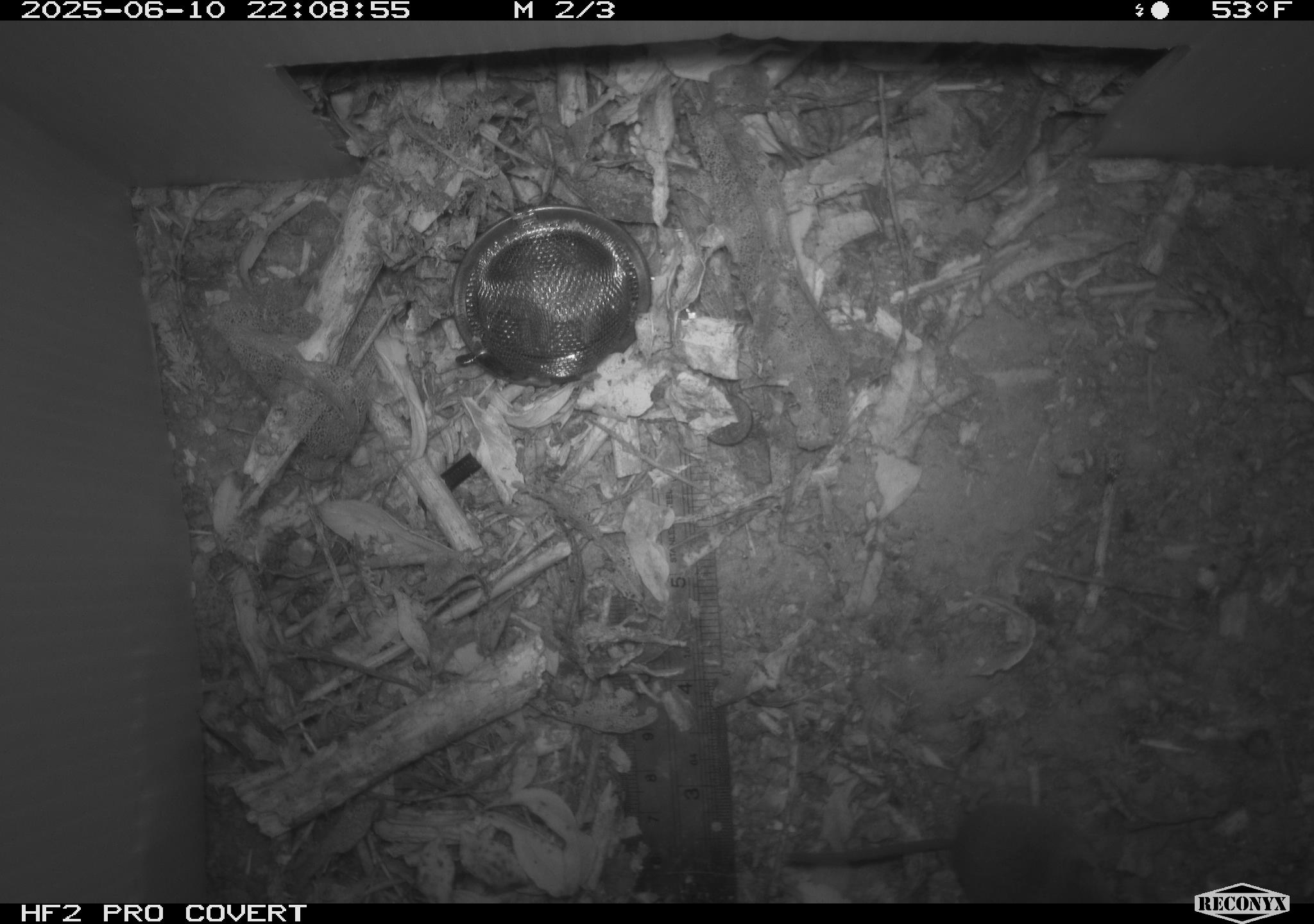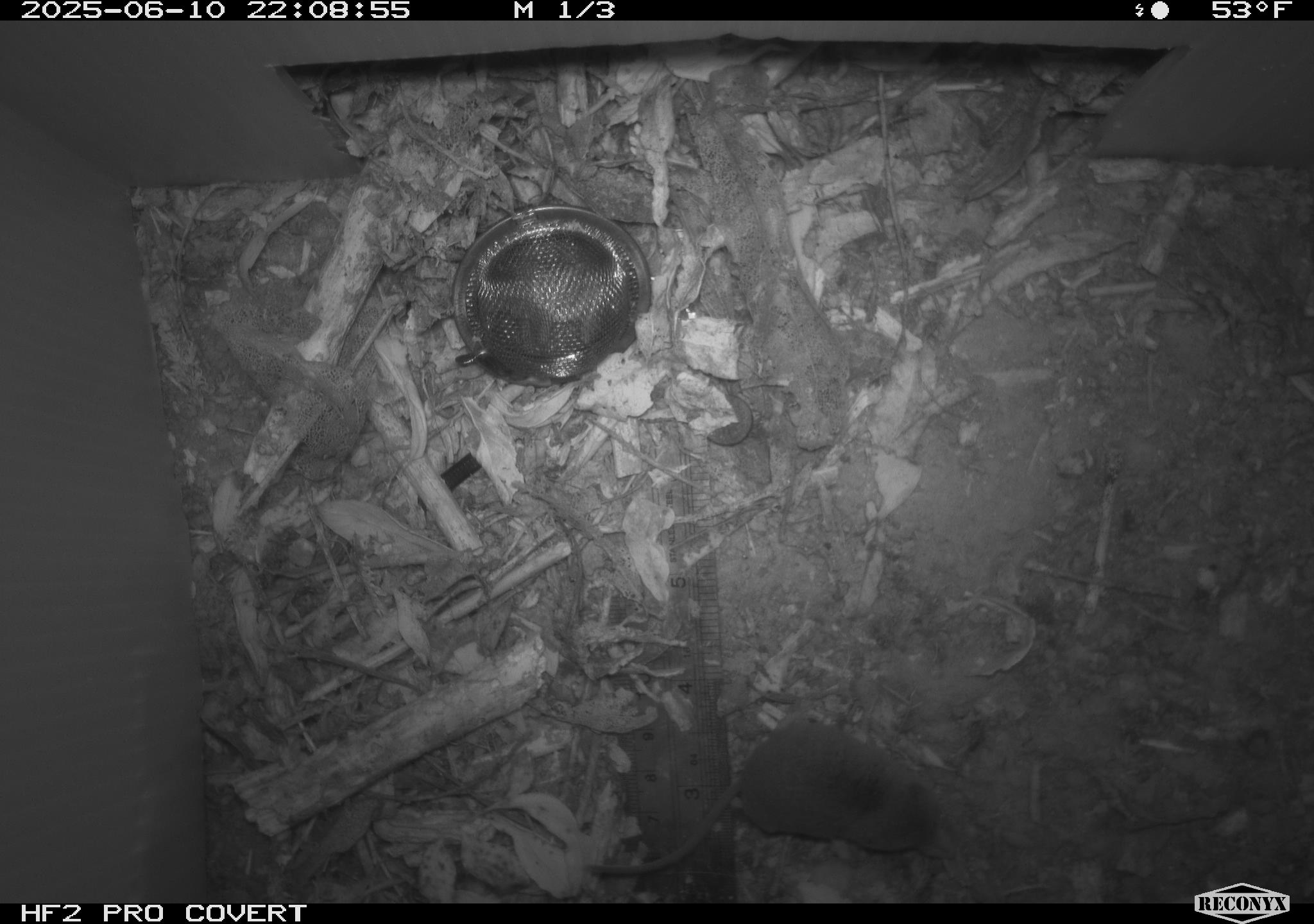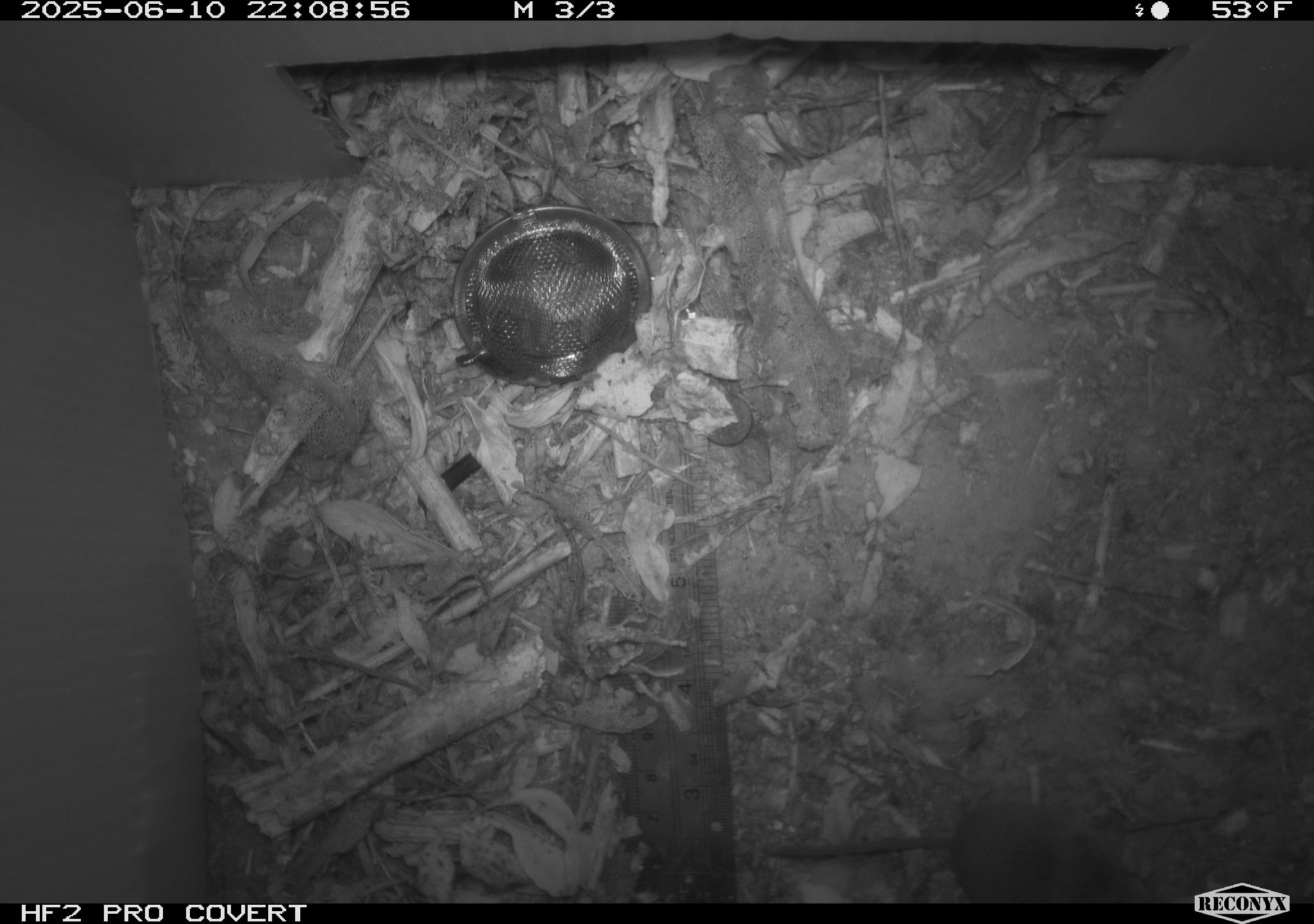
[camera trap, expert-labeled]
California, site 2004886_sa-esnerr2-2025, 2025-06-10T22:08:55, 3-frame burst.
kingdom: Animalia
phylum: Chordata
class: Mammalia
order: Rodentia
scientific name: Rodentia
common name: rodent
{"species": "rodent (Rodentia)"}